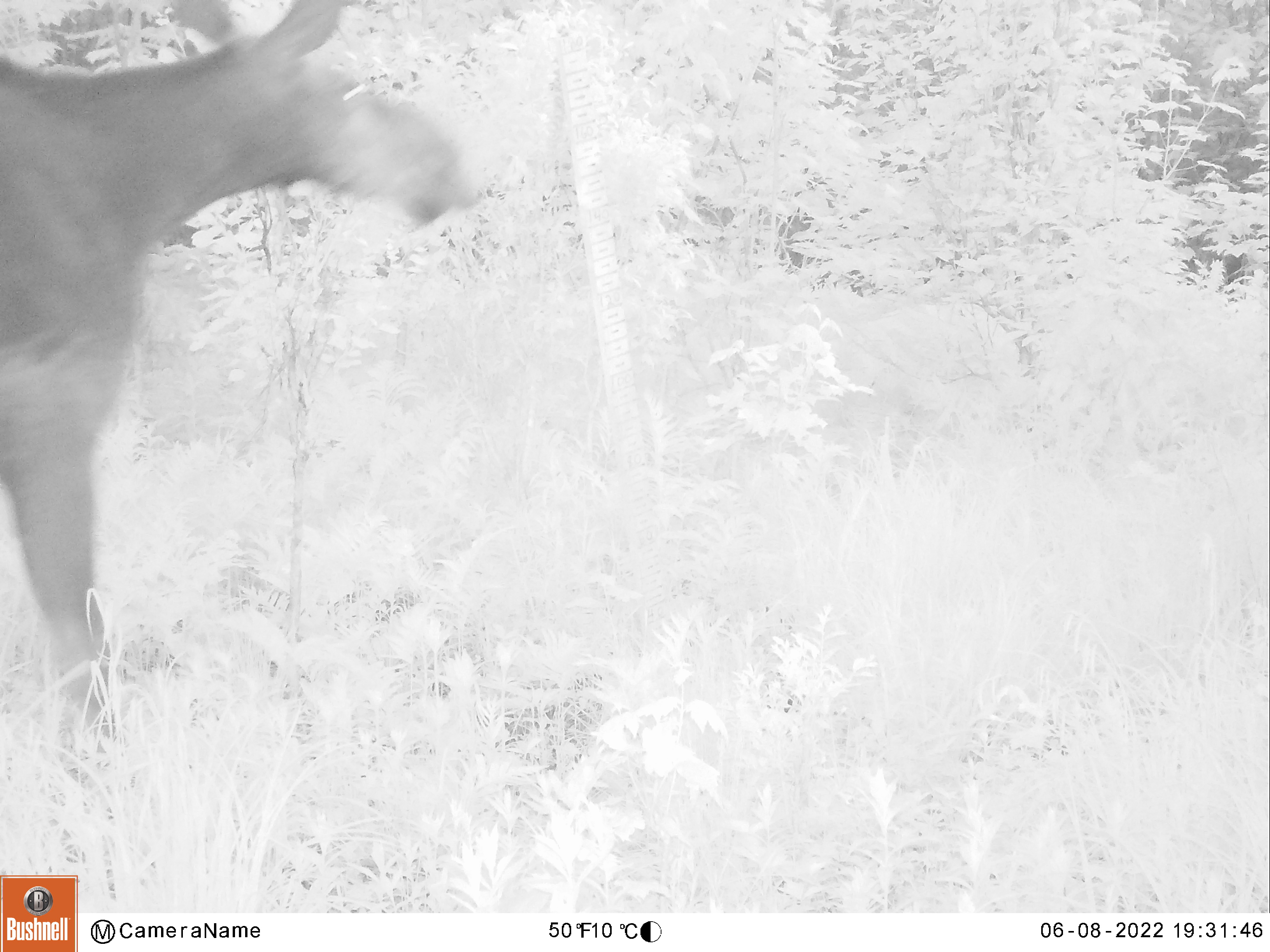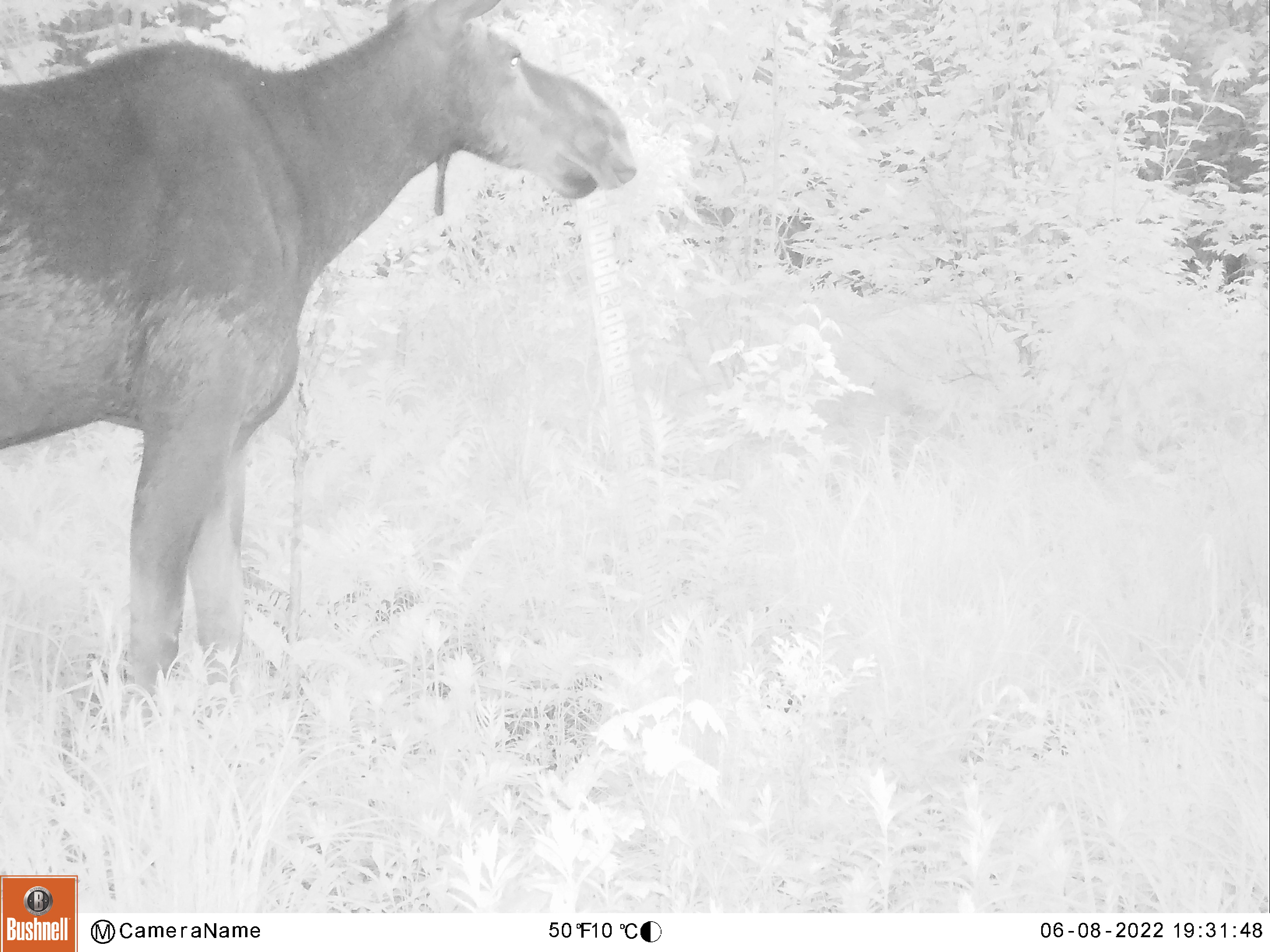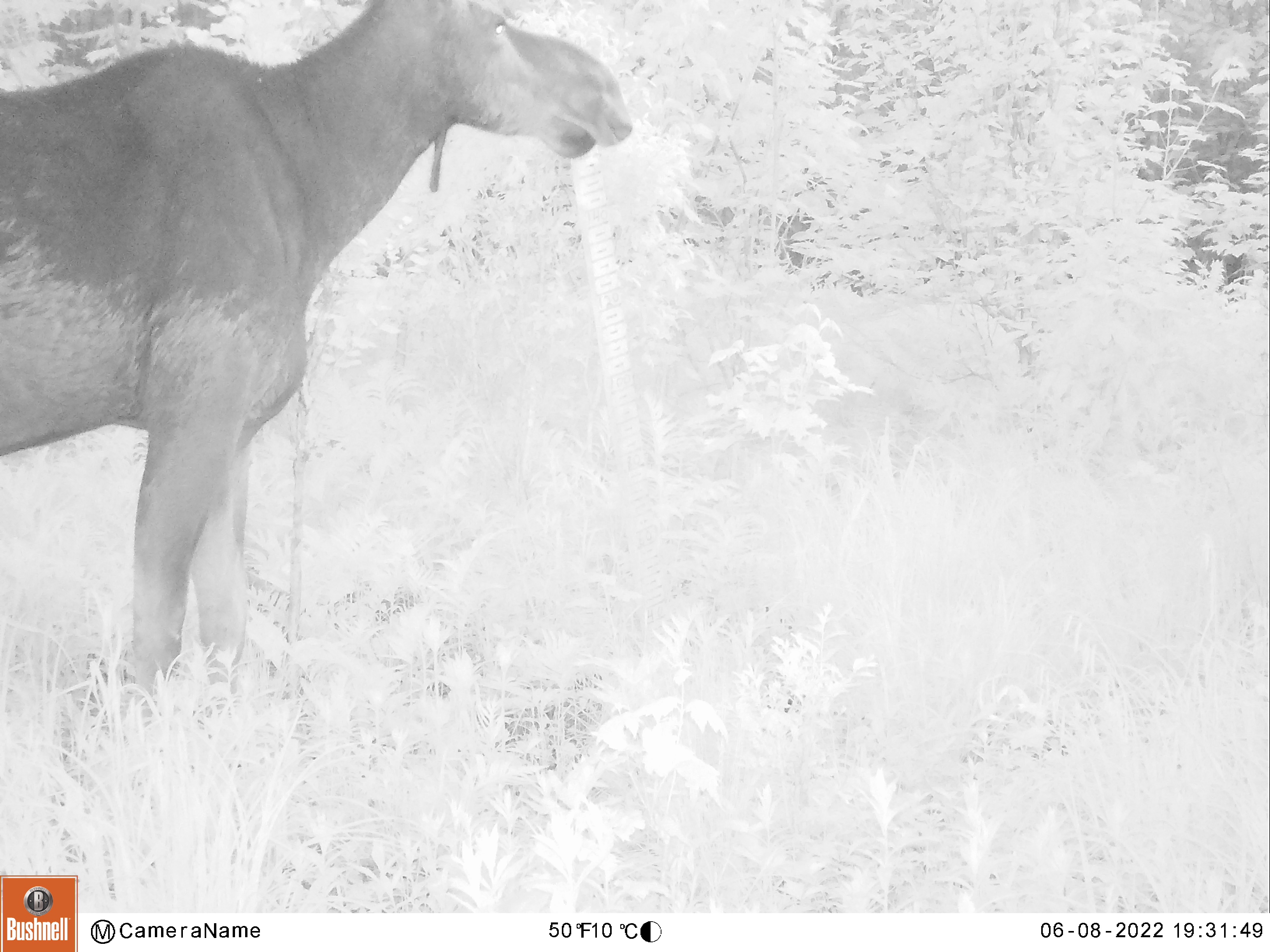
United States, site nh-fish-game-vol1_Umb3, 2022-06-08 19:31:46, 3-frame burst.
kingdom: Animalia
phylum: Chordata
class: Mammalia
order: Artiodactyla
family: Cervidae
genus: Alces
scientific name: Alces alces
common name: moose